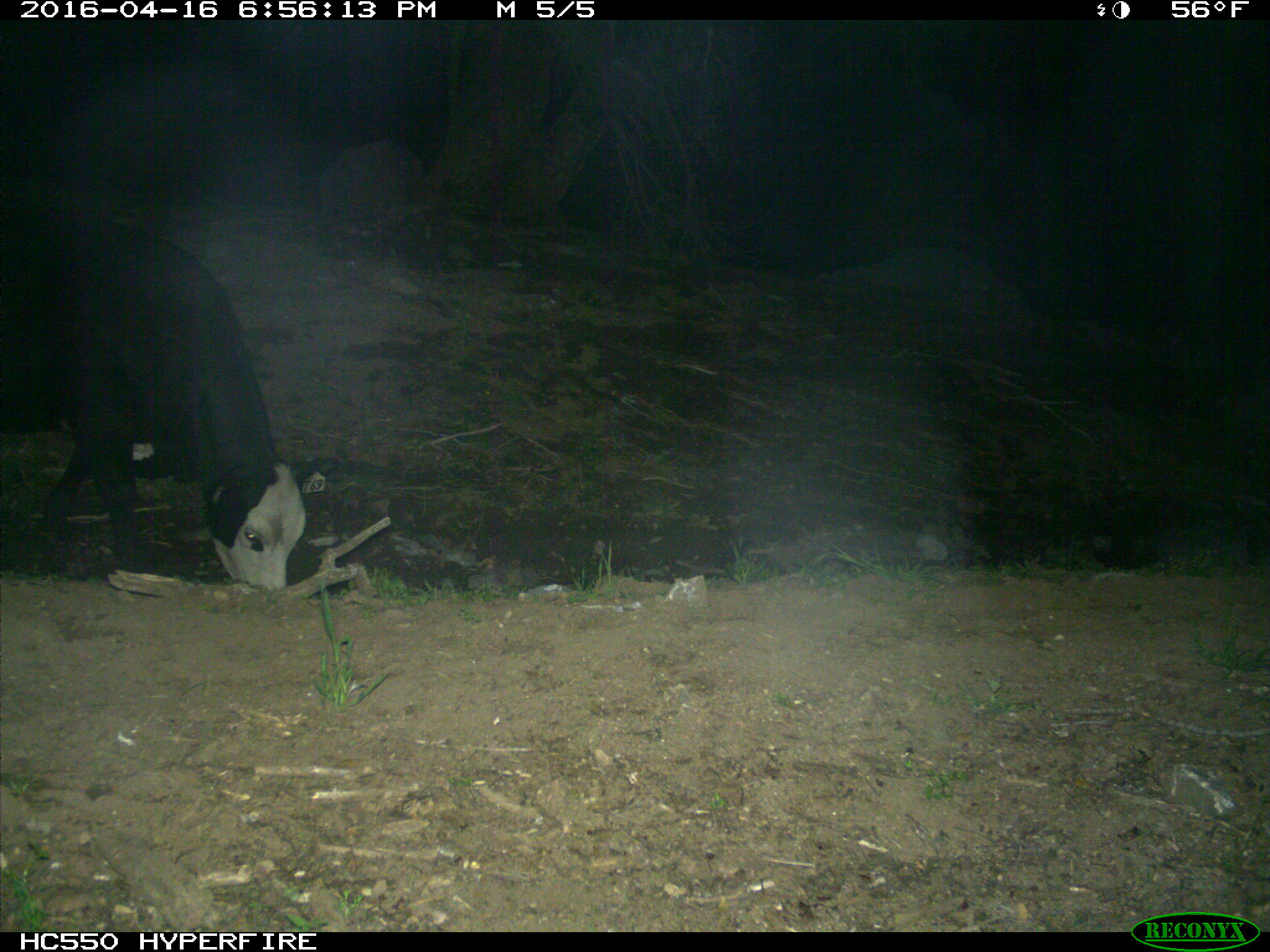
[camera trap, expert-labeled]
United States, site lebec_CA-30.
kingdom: Animalia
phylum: Chordata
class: Mammalia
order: Artiodactyla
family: Bovidae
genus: Bos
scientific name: Bos taurus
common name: domestic cow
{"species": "Bos taurus (domestic cow)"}